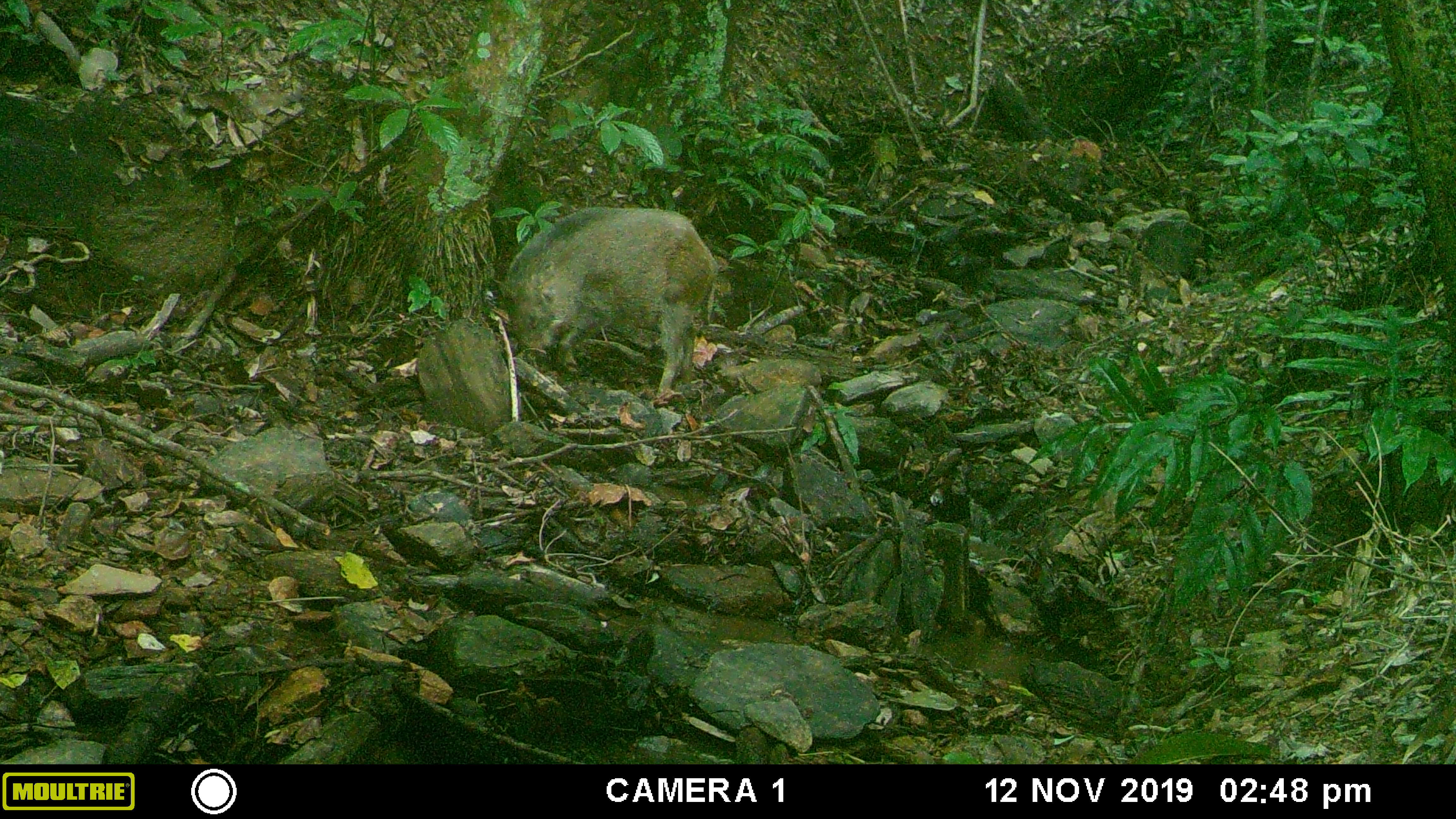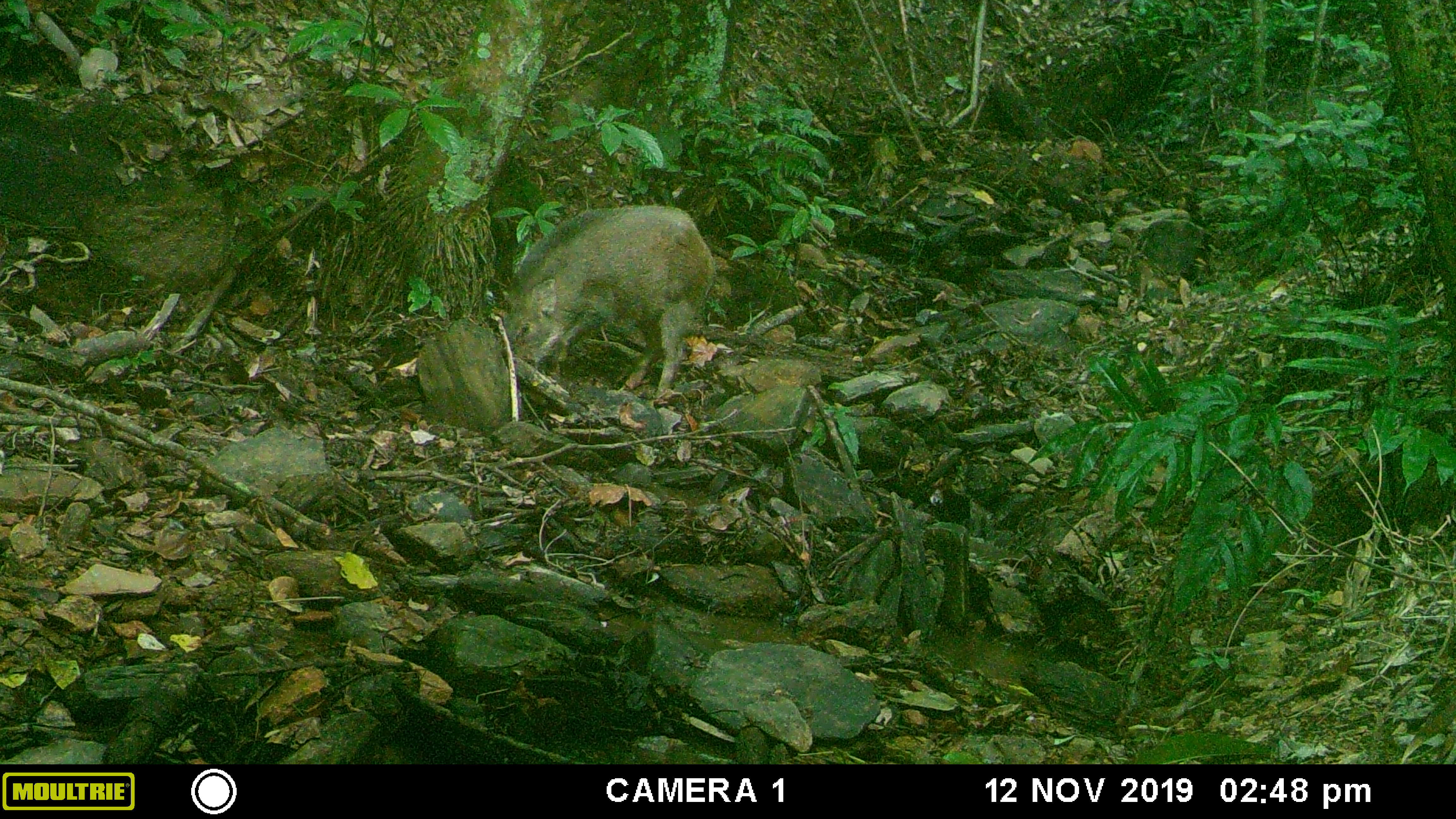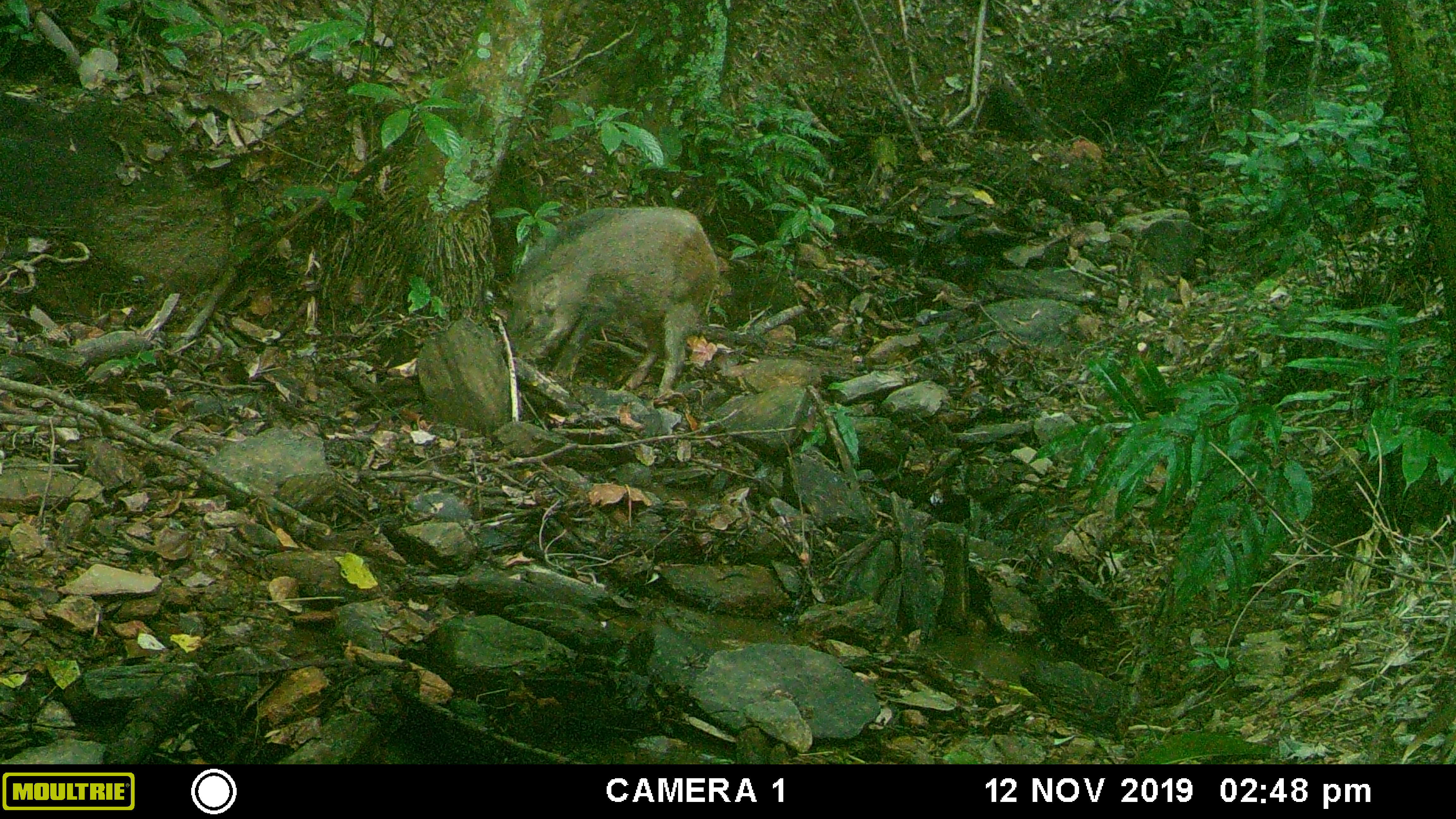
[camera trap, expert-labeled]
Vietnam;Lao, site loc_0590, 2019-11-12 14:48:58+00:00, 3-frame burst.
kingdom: Animalia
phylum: Chordata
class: Mammalia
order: Artiodactyla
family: Suidae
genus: Sus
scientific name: Sus scrofa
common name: eurasian wild pig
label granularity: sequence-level